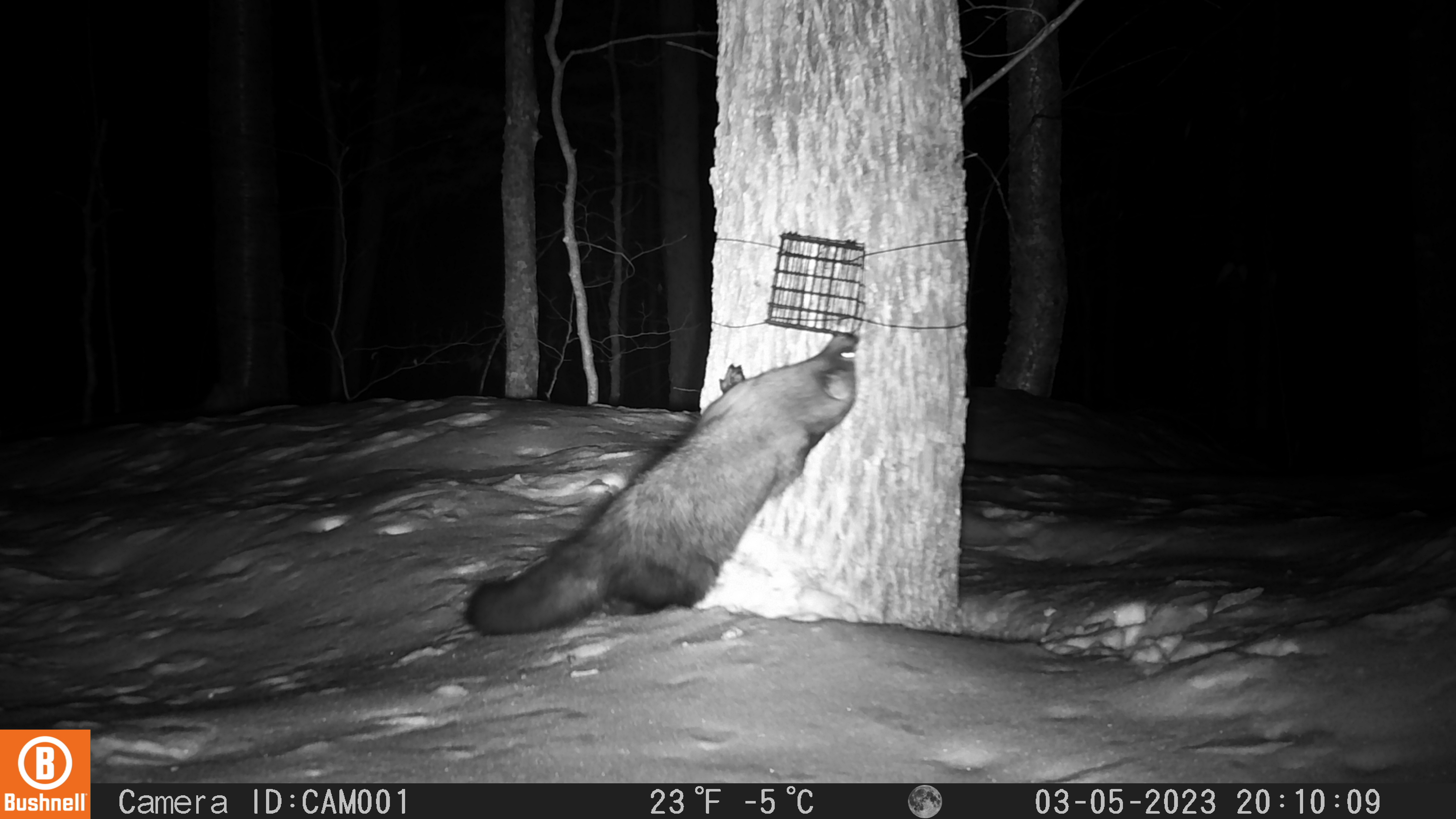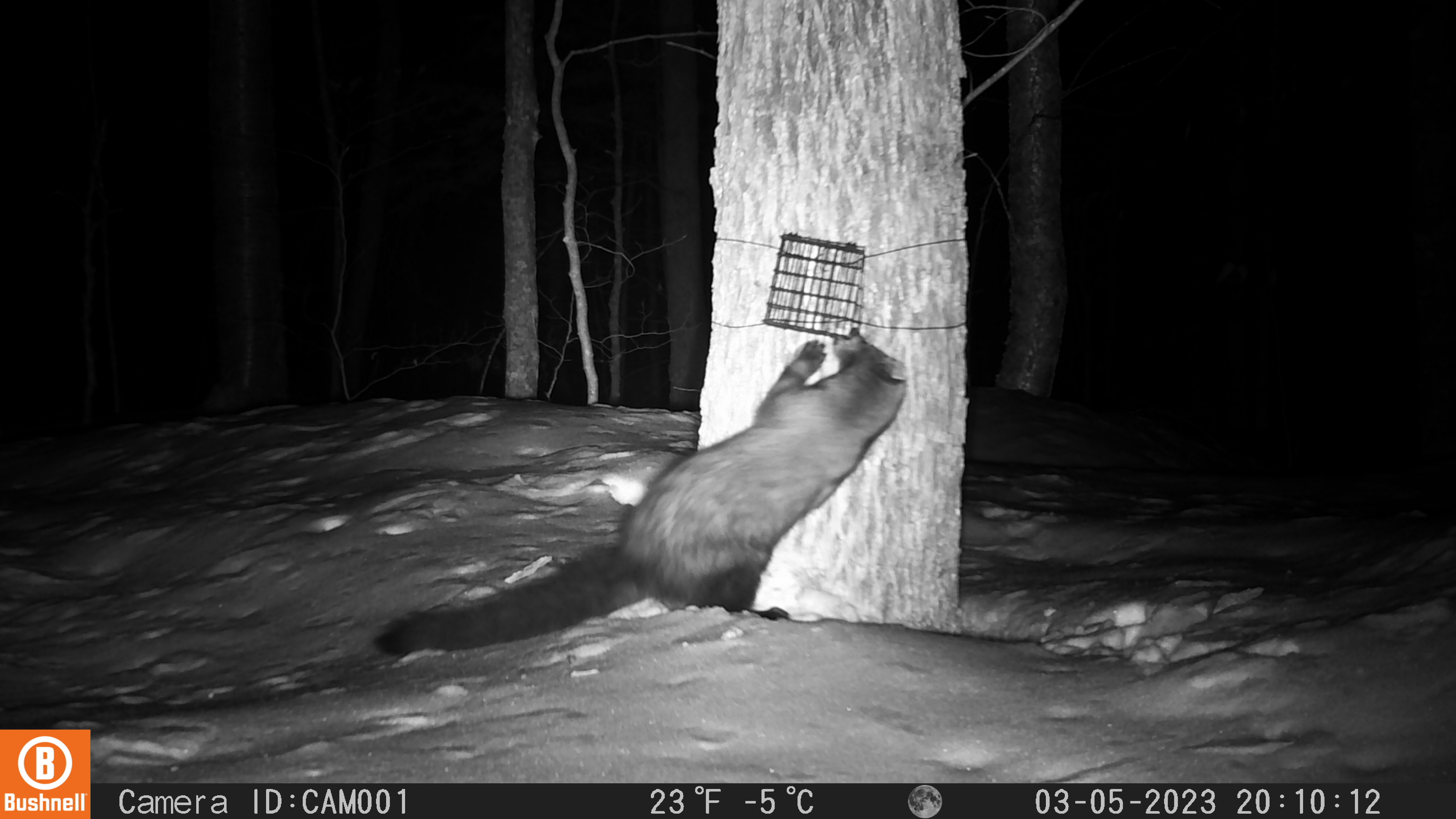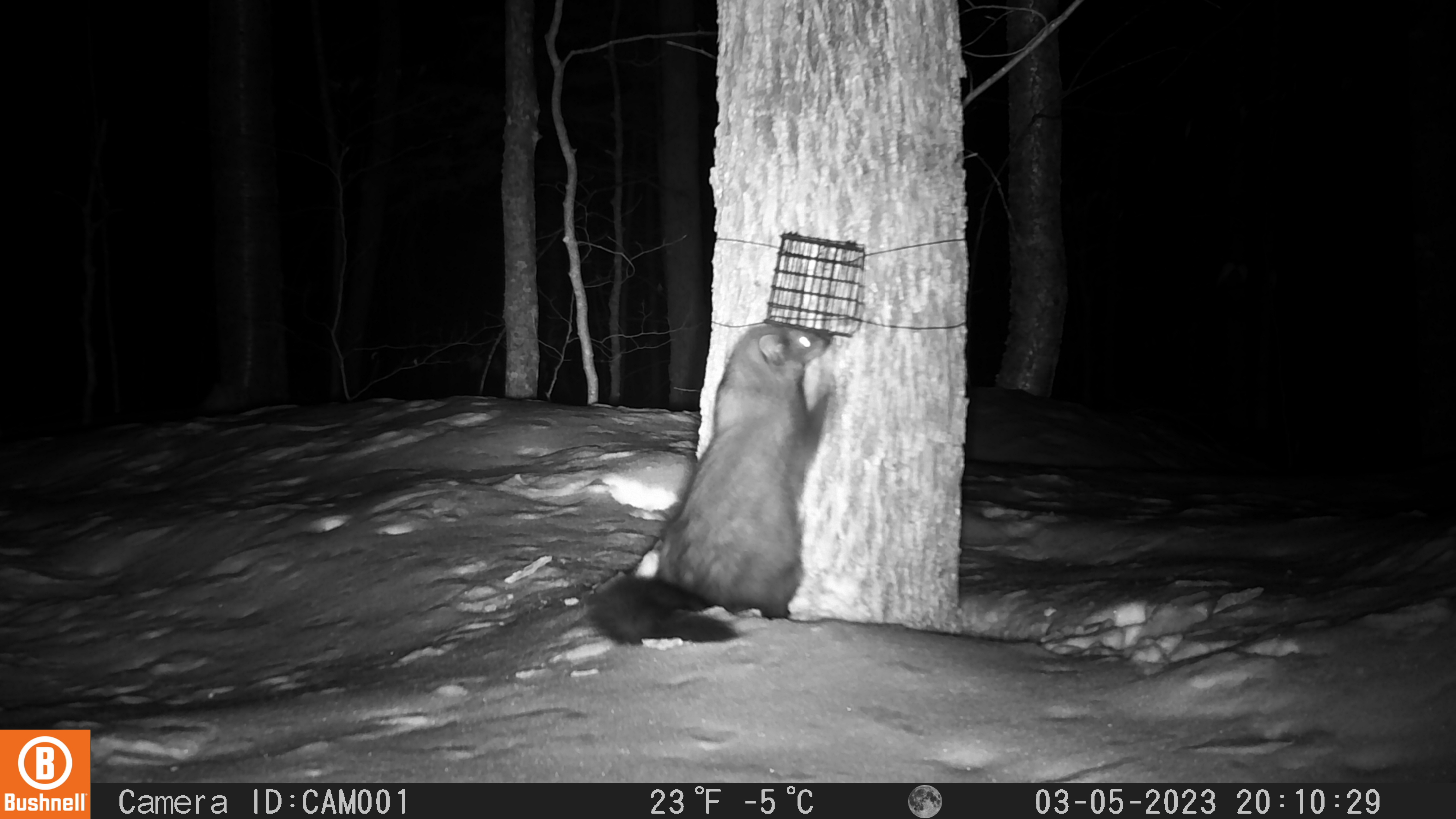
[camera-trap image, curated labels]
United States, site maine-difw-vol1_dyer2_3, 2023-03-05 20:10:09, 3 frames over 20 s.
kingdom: Animalia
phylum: Chordata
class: Mammalia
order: Carnivora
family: Mustelidae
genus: Pekania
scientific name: Pekania pennanti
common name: fisher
Fisher (Pekania pennanti).